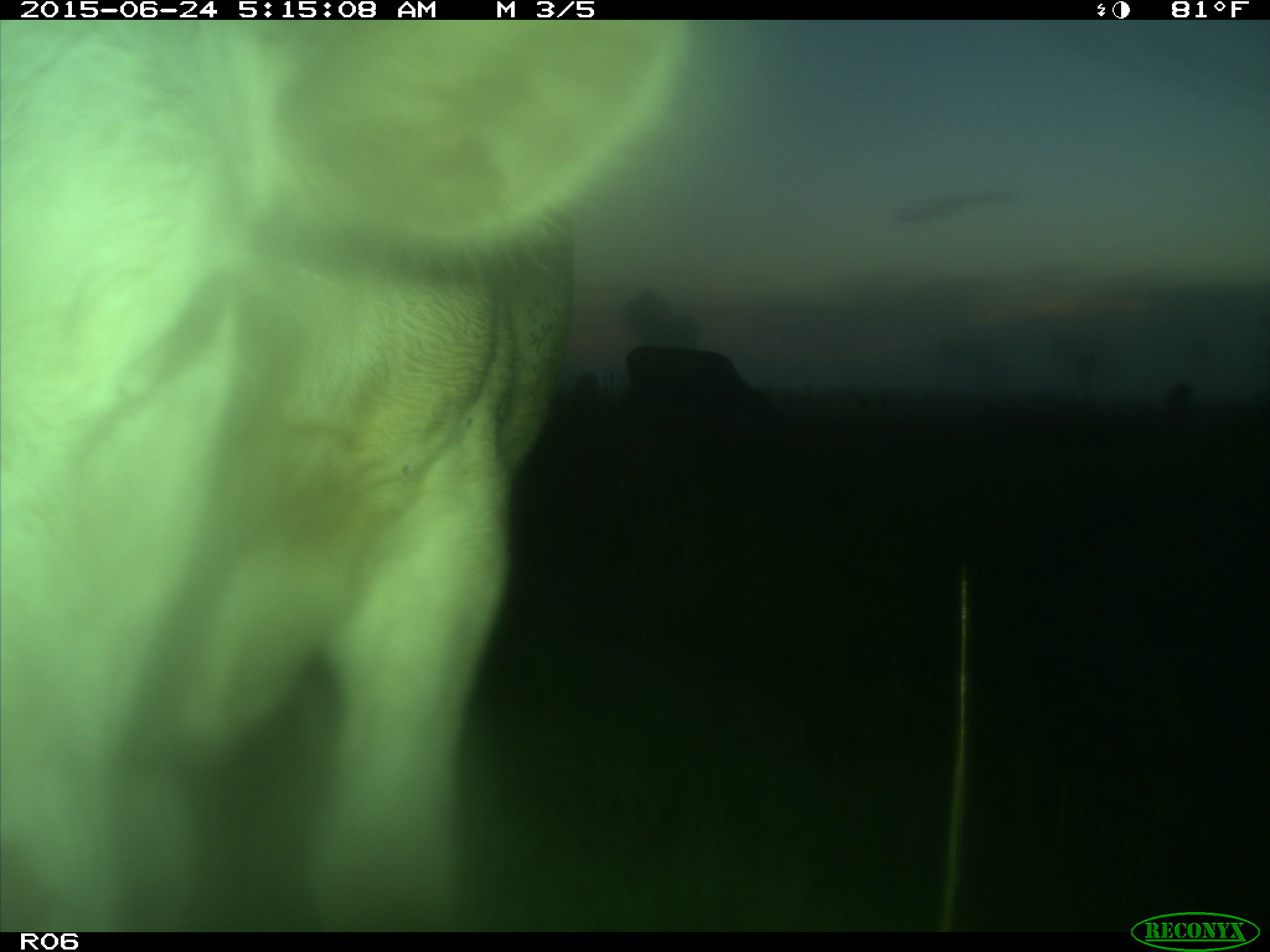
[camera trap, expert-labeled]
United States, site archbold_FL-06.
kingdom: Animalia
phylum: Chordata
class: Mammalia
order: Artiodactyla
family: Bovidae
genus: Bos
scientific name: Bos taurus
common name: domestic cow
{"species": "Bos taurus (domestic cow)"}